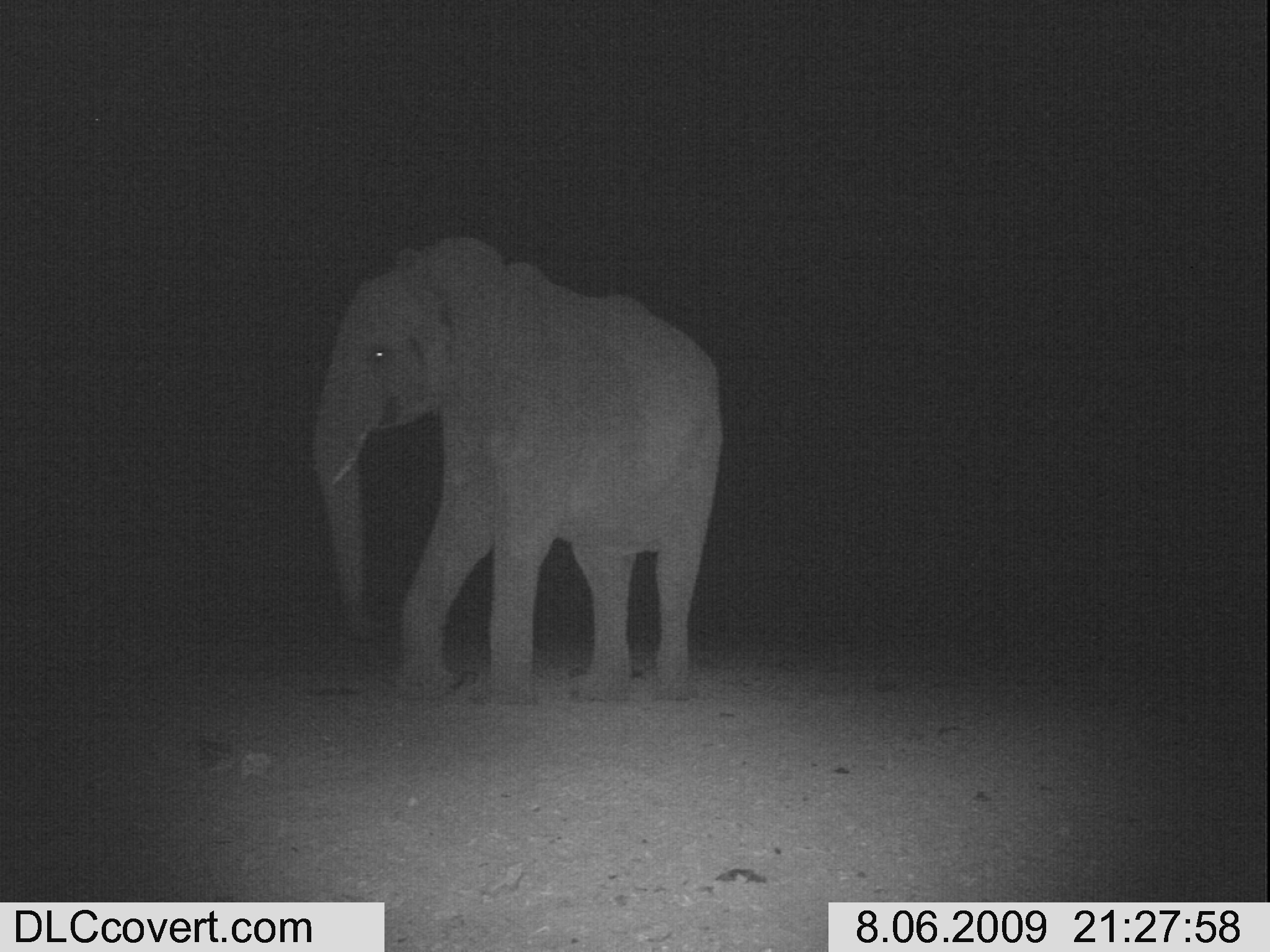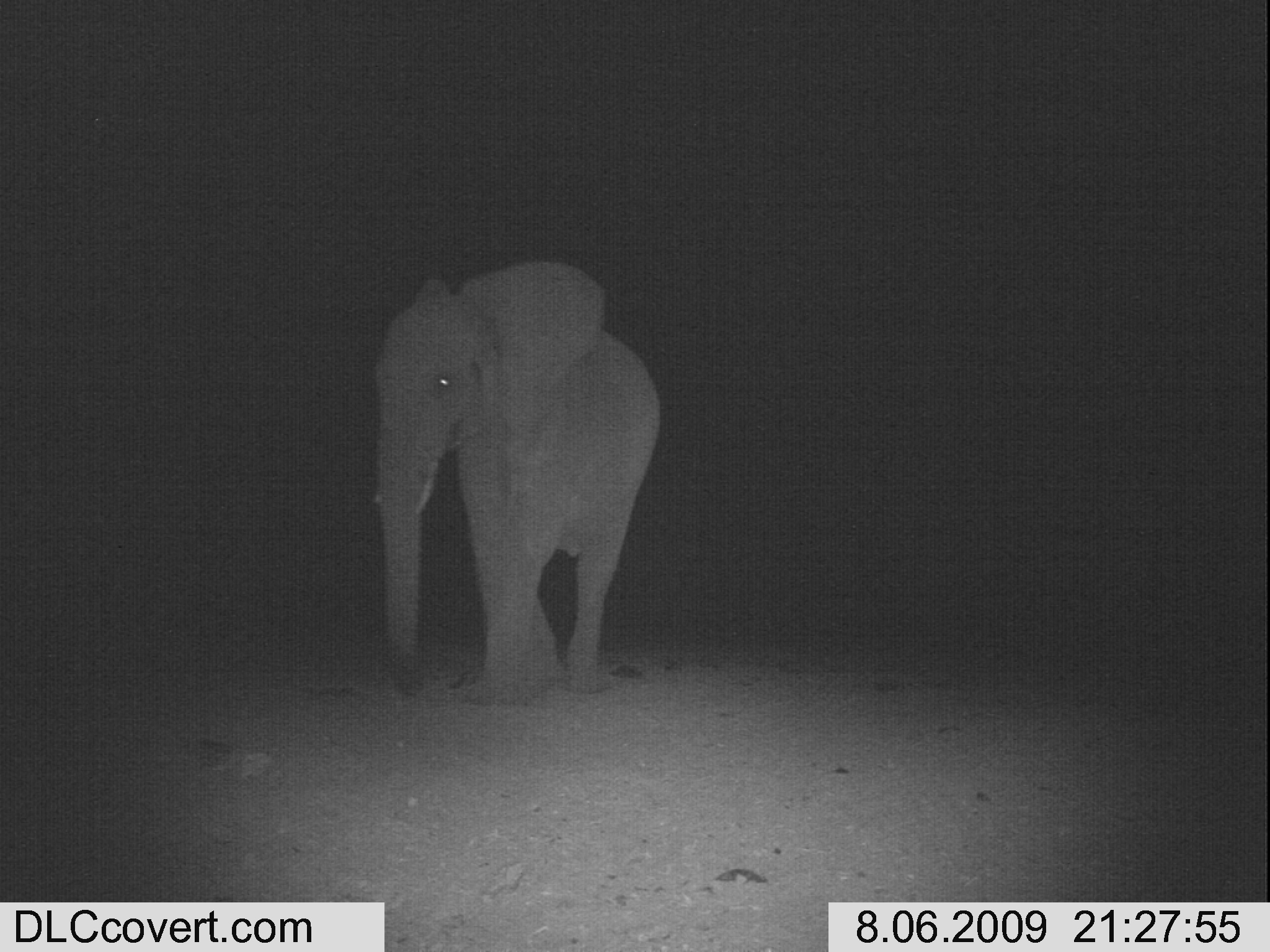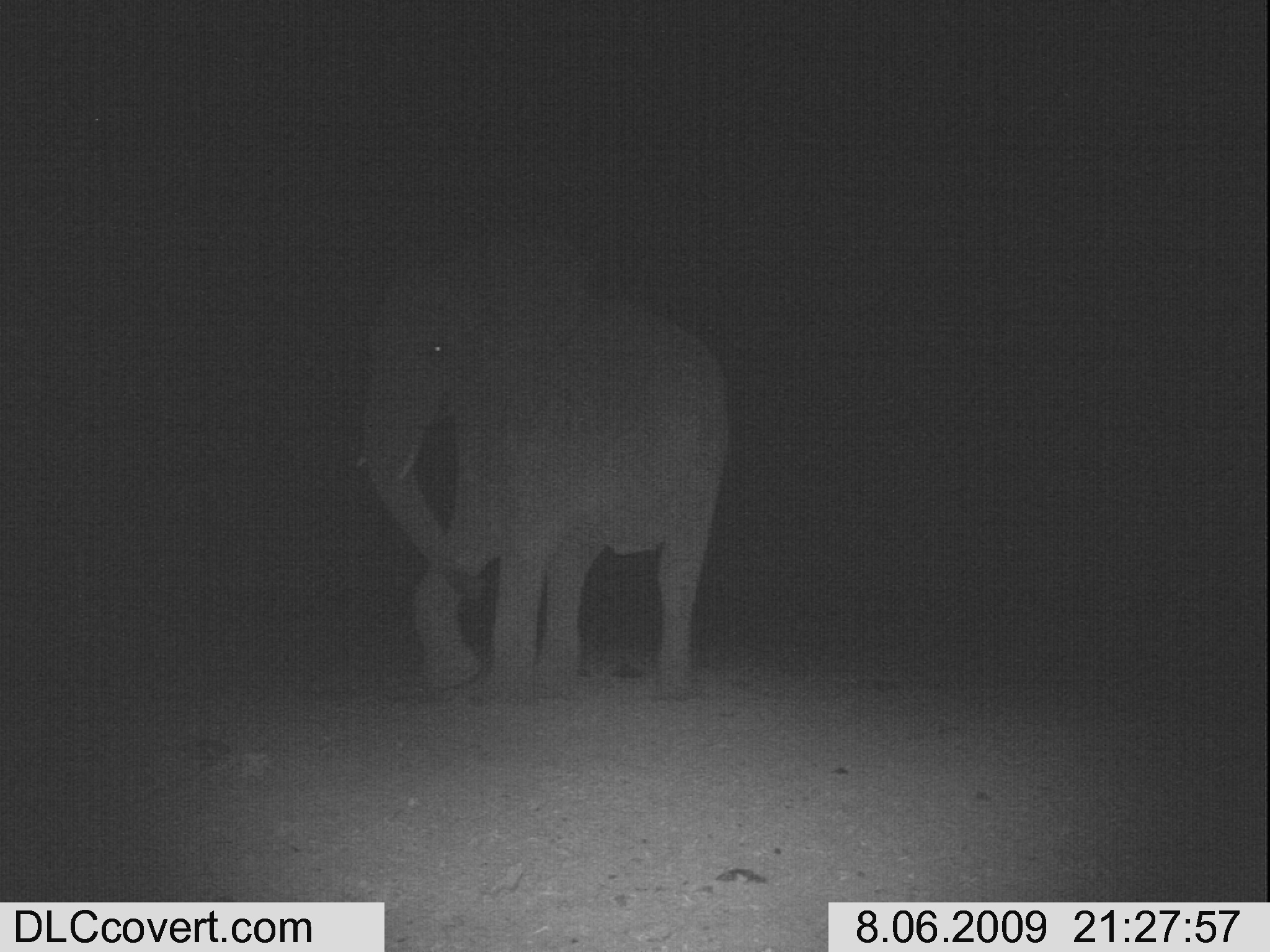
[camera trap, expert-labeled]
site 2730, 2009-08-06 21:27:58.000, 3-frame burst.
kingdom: Animalia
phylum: Chordata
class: Mammalia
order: Proboscidea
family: Elephantidae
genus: Loxodonta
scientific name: Loxodonta africana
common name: african bush elephant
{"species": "Loxodonta africana (african bush elephant)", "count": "1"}